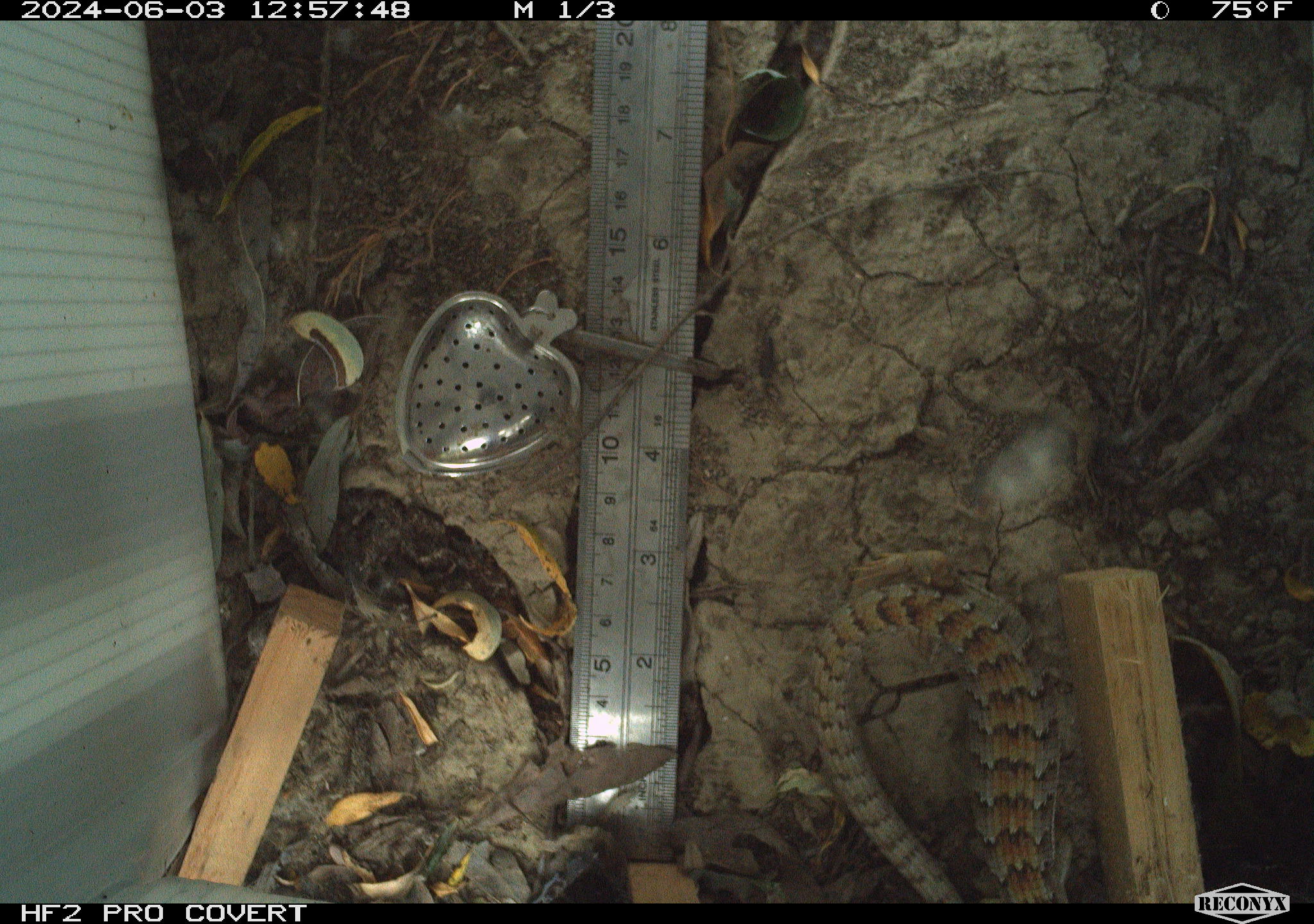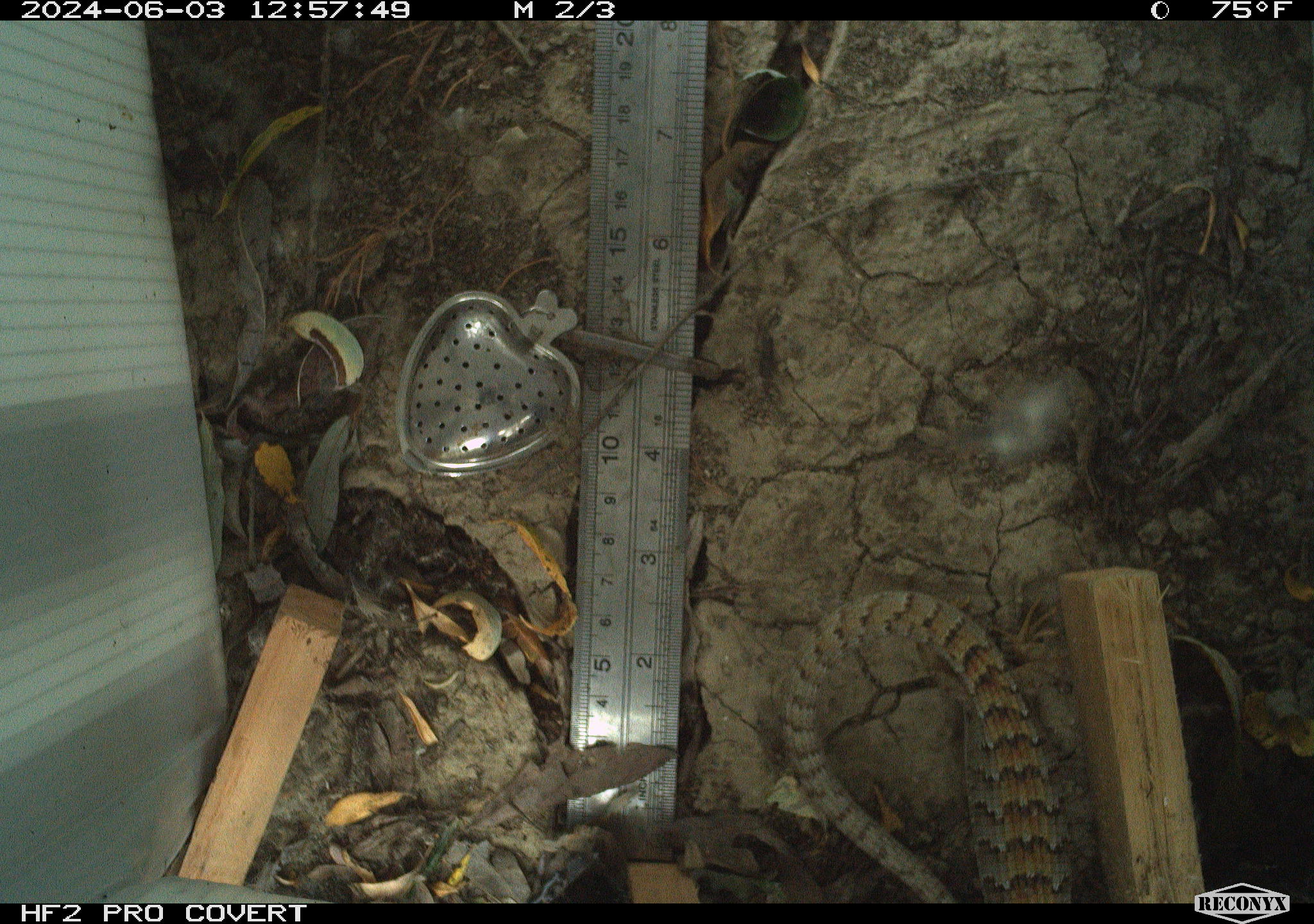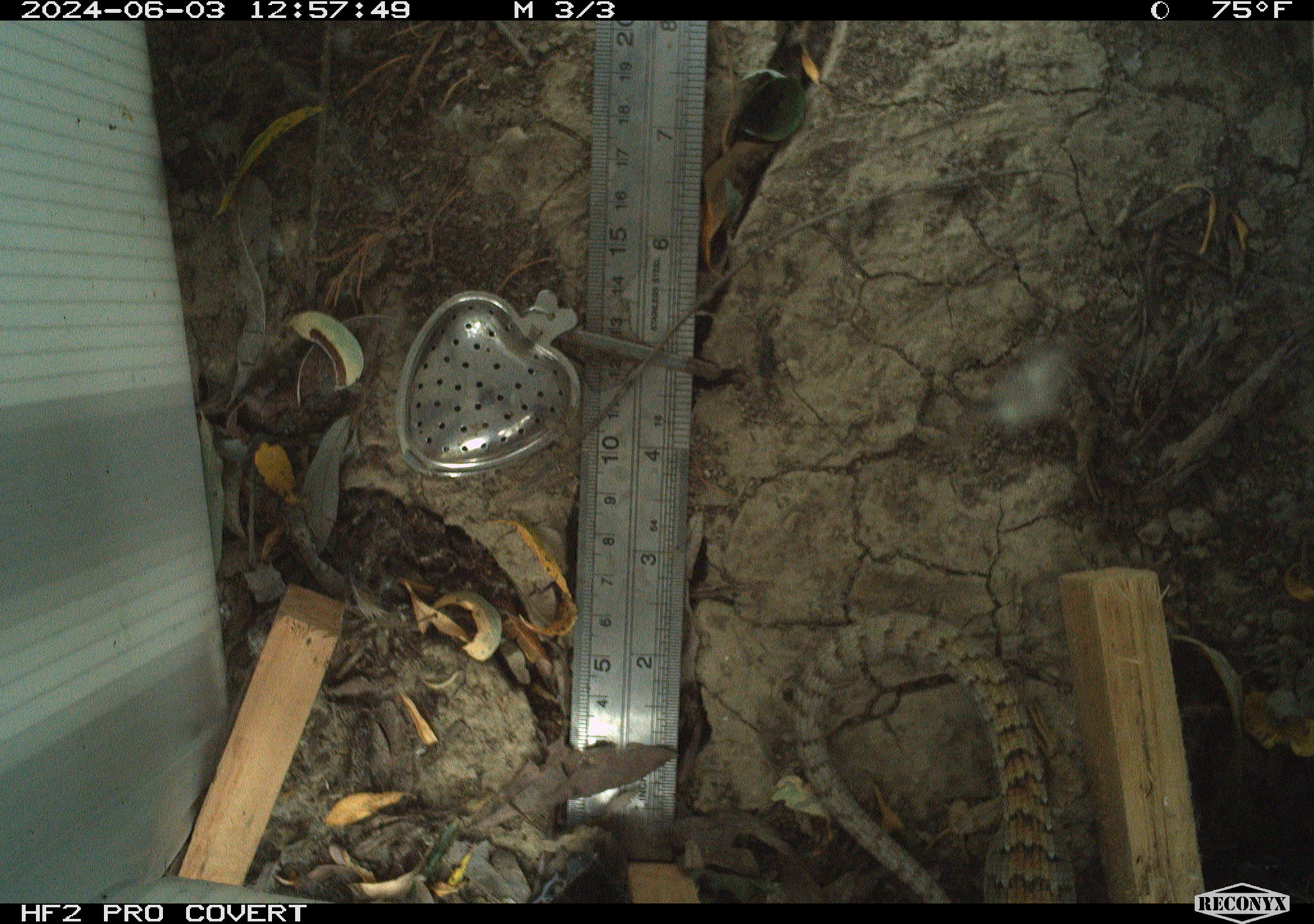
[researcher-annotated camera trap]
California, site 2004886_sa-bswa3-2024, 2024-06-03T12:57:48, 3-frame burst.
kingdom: Animalia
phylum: Chordata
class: Reptilia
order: Squamata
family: Anguidae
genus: Elgaria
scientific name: Elgaria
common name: alligator lizards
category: elgaria species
Elgaria species (alligator lizards) (Elgaria).